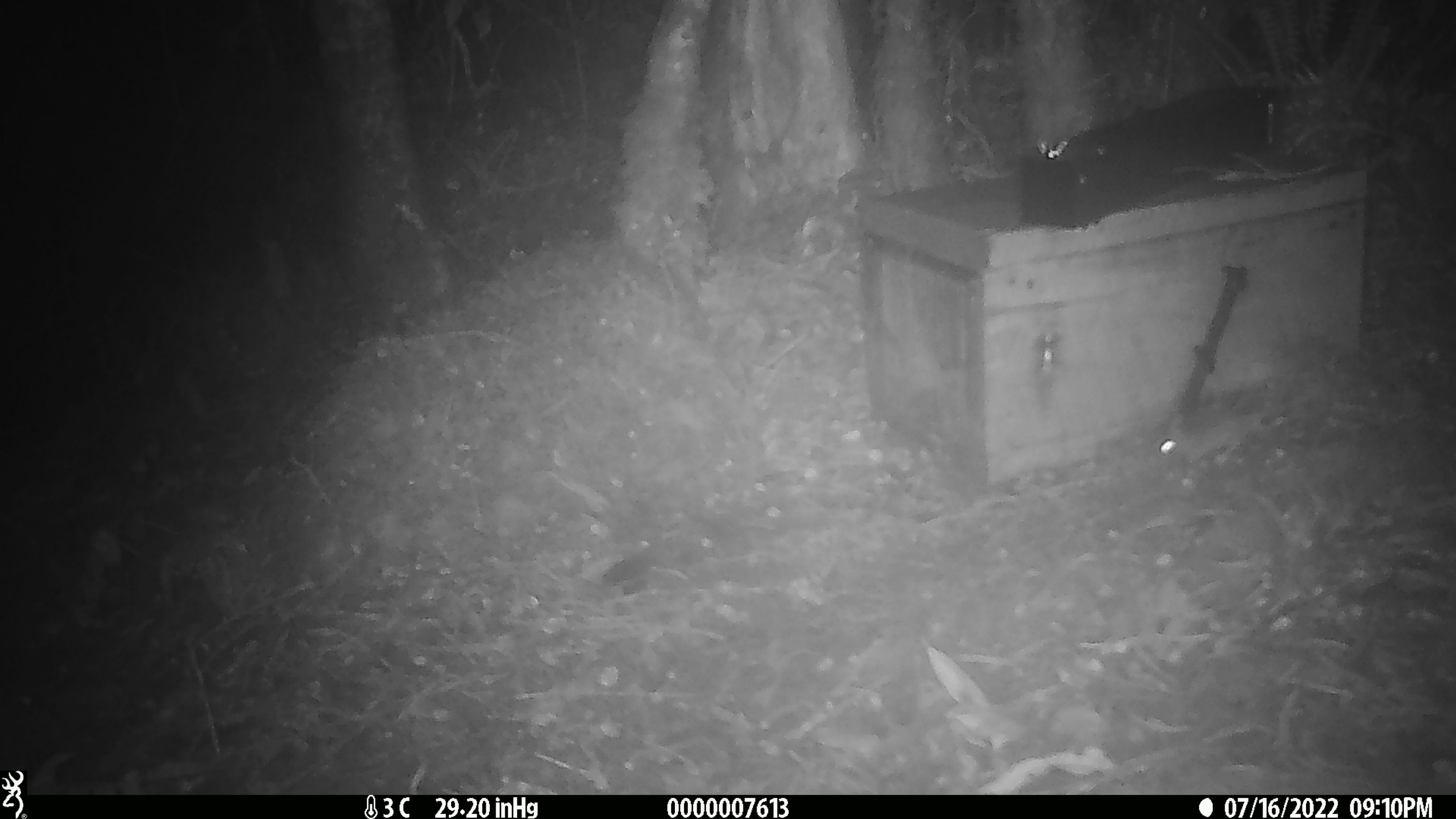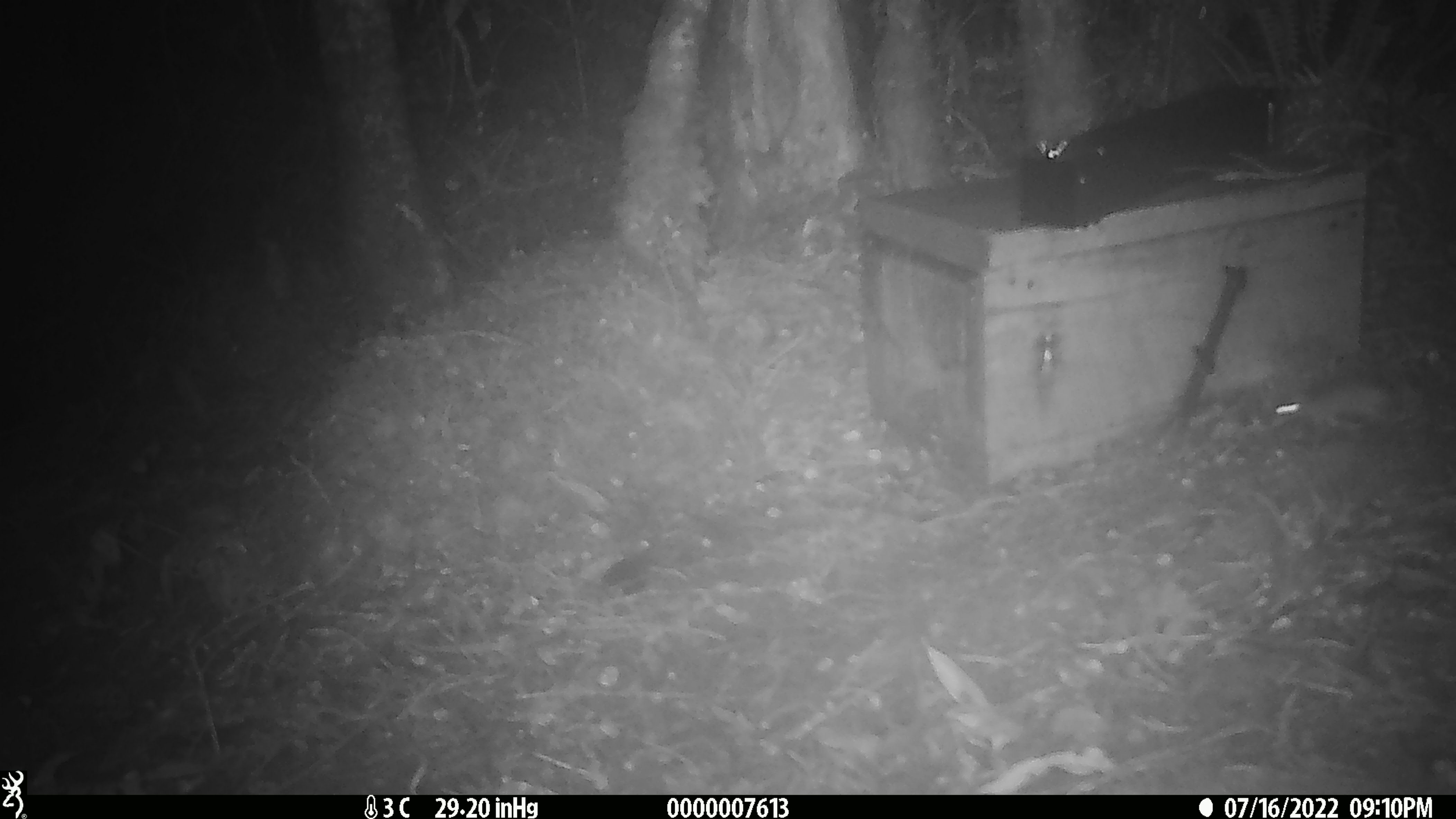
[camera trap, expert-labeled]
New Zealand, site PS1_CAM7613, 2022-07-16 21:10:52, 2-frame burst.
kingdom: Animalia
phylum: Chordata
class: Mammalia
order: Rodentia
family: Muridae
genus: Mus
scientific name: Mus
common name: mouse